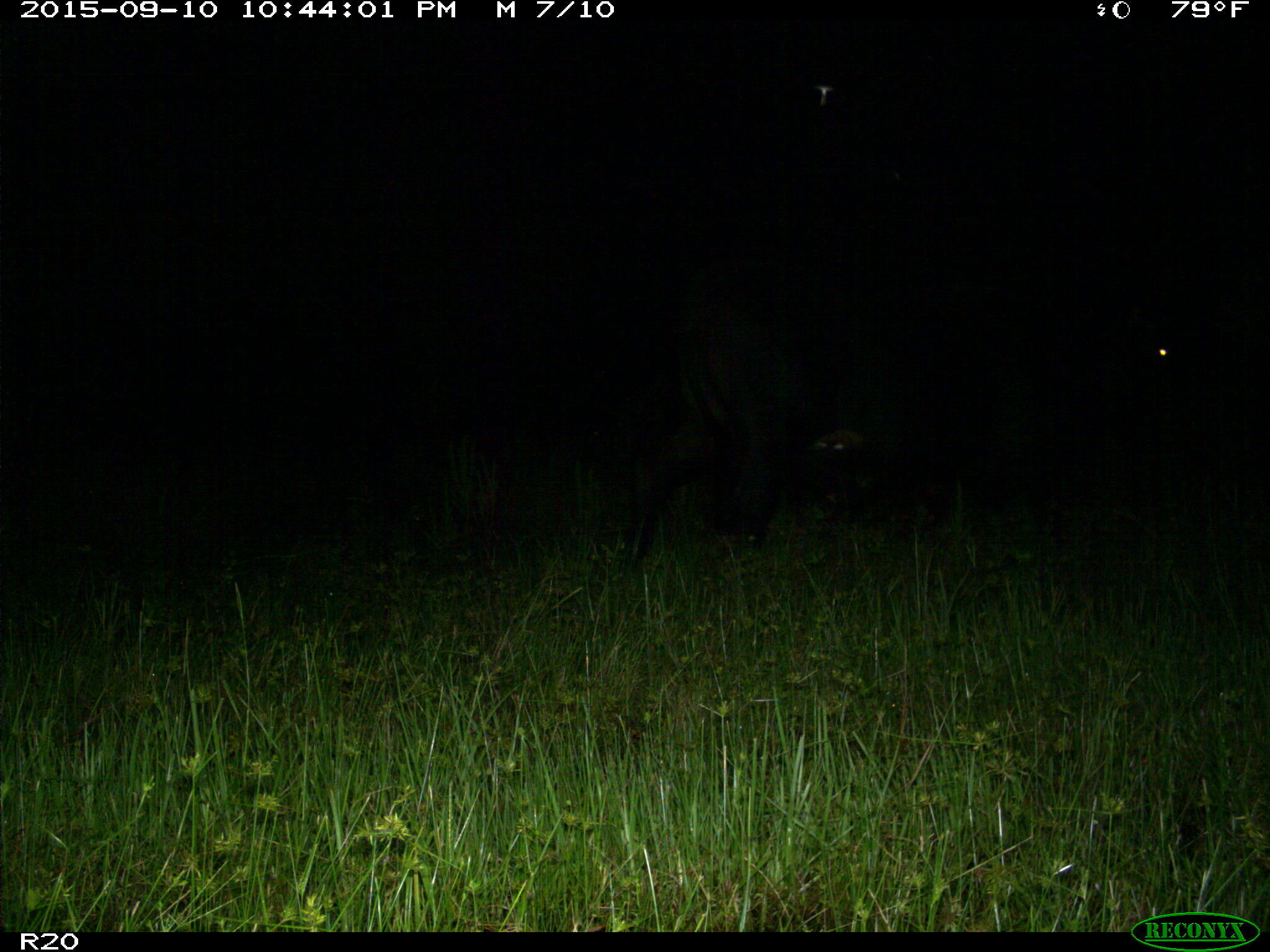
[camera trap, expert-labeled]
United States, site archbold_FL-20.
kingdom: Animalia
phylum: Chordata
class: Mammalia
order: Artiodactyla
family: Bovidae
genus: Bos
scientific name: Bos taurus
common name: domestic cow